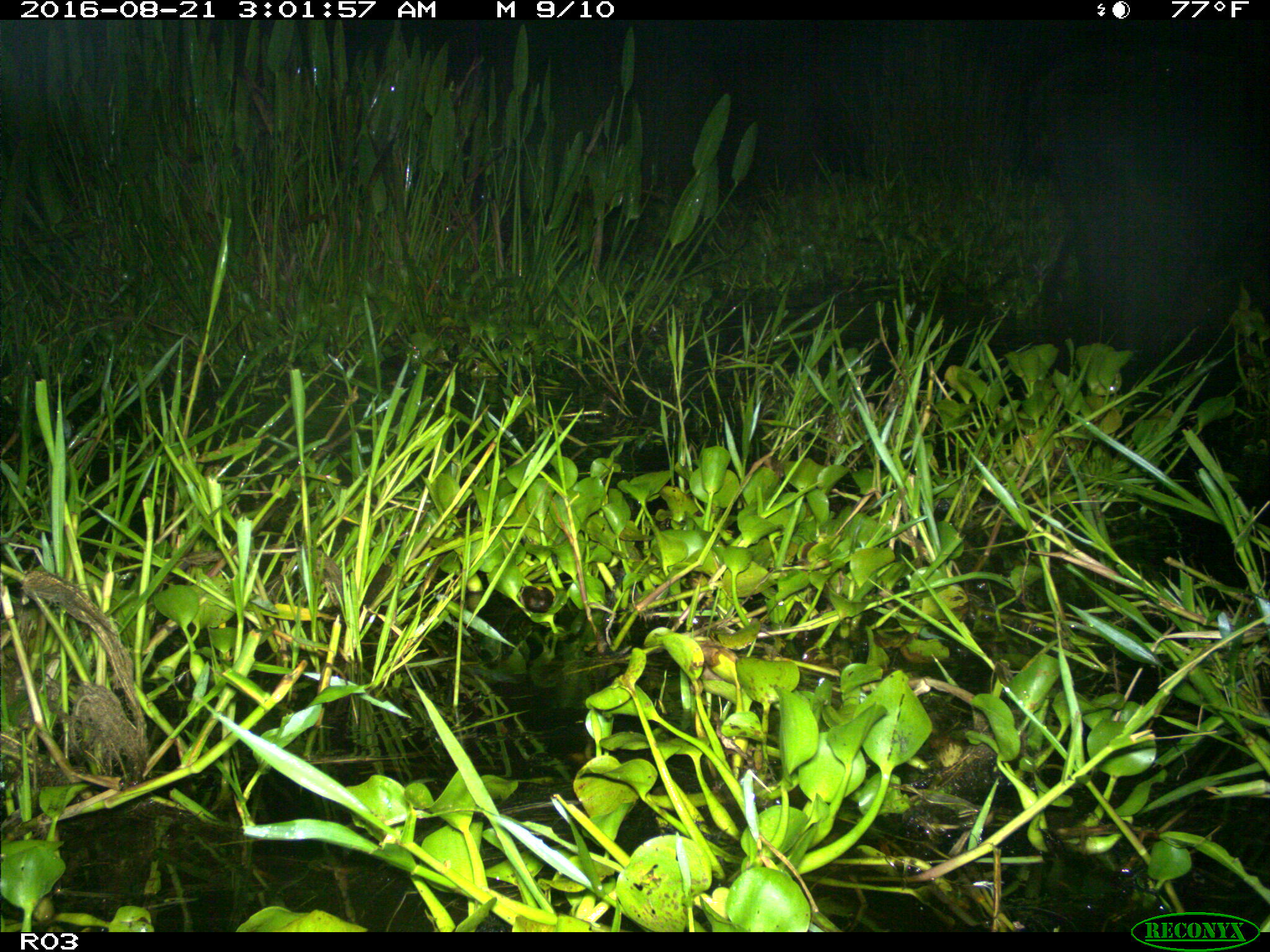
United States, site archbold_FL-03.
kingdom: Animalia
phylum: Chordata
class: Mammalia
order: Artiodactyla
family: Bovidae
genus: Bos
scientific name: Bos taurus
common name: domestic cow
Bos taurus (domestic cow).